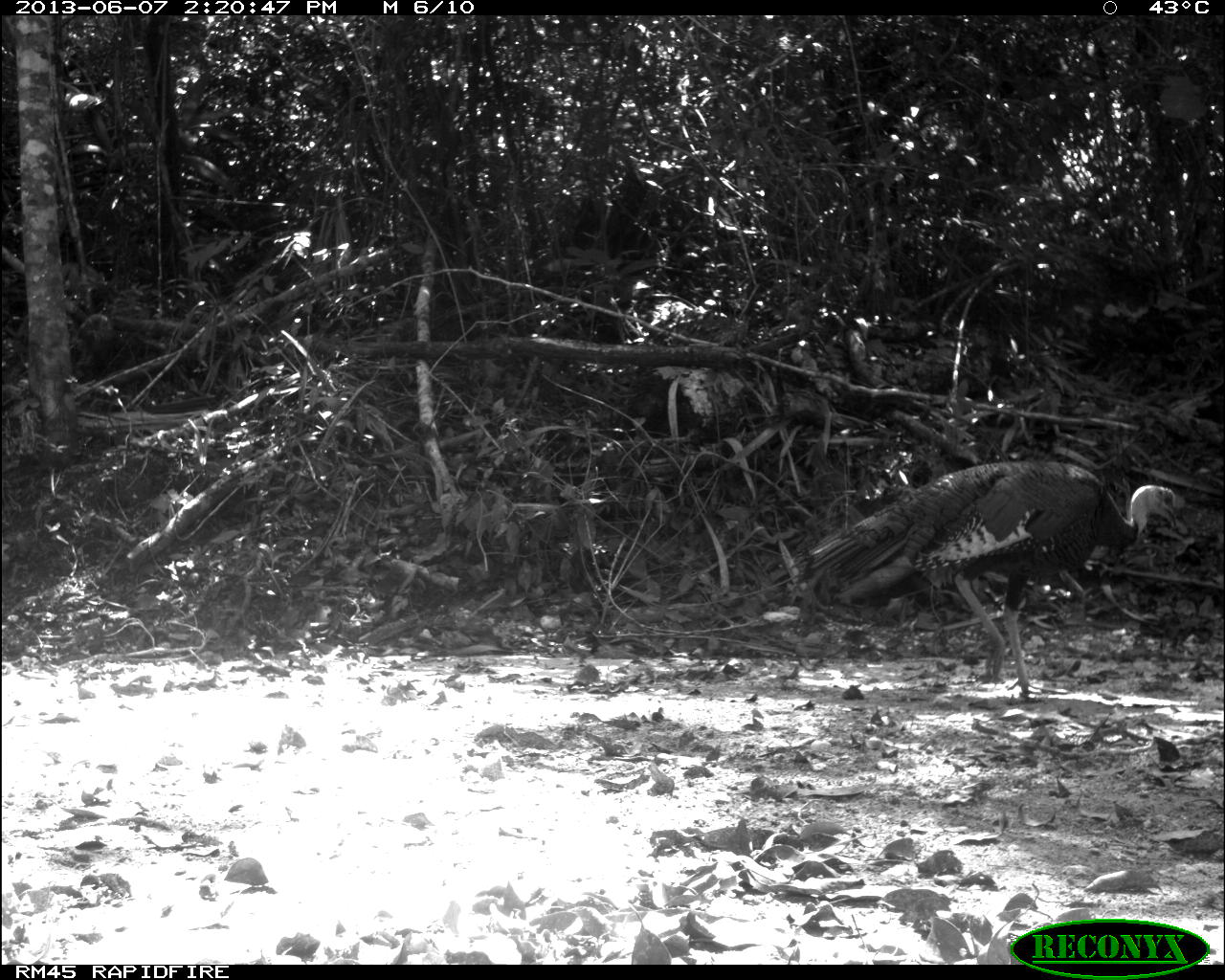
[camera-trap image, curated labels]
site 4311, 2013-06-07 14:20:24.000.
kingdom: Animalia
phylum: Chordata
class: Aves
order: Galliformes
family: Phasianidae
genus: Meleagris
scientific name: Meleagris ocellata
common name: ocellated turkey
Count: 1.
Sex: male.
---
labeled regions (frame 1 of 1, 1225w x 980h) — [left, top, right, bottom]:
meleagris ocellata: [786, 460, 1177, 693]